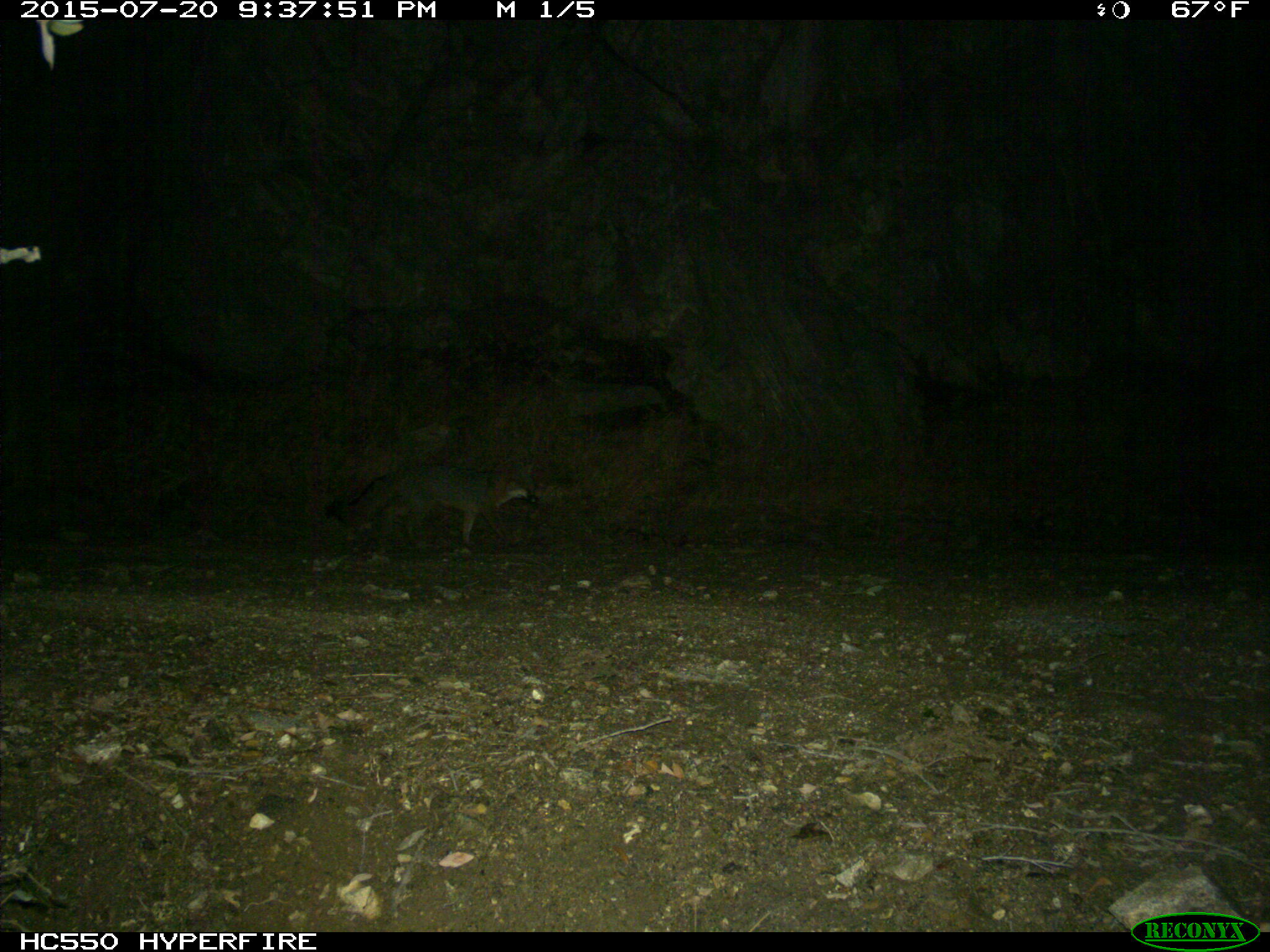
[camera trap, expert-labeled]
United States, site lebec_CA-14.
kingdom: Animalia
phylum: Chordata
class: Mammalia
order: Carnivora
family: Canidae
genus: Urocyon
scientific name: Urocyon cinereoargenteus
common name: gray fox